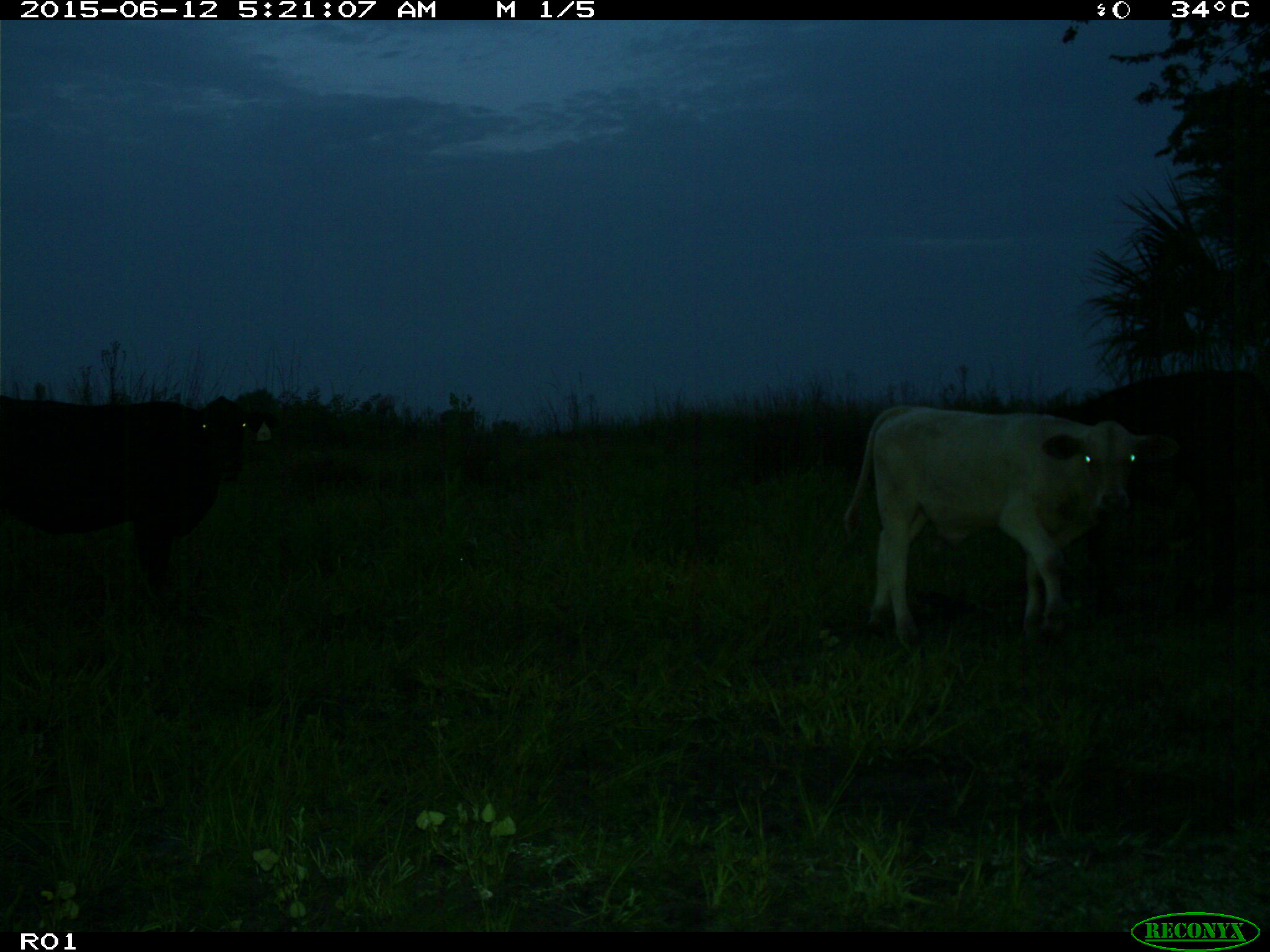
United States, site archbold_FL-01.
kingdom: Animalia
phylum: Chordata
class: Mammalia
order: Artiodactyla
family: Bovidae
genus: Bos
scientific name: Bos taurus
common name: domestic cow